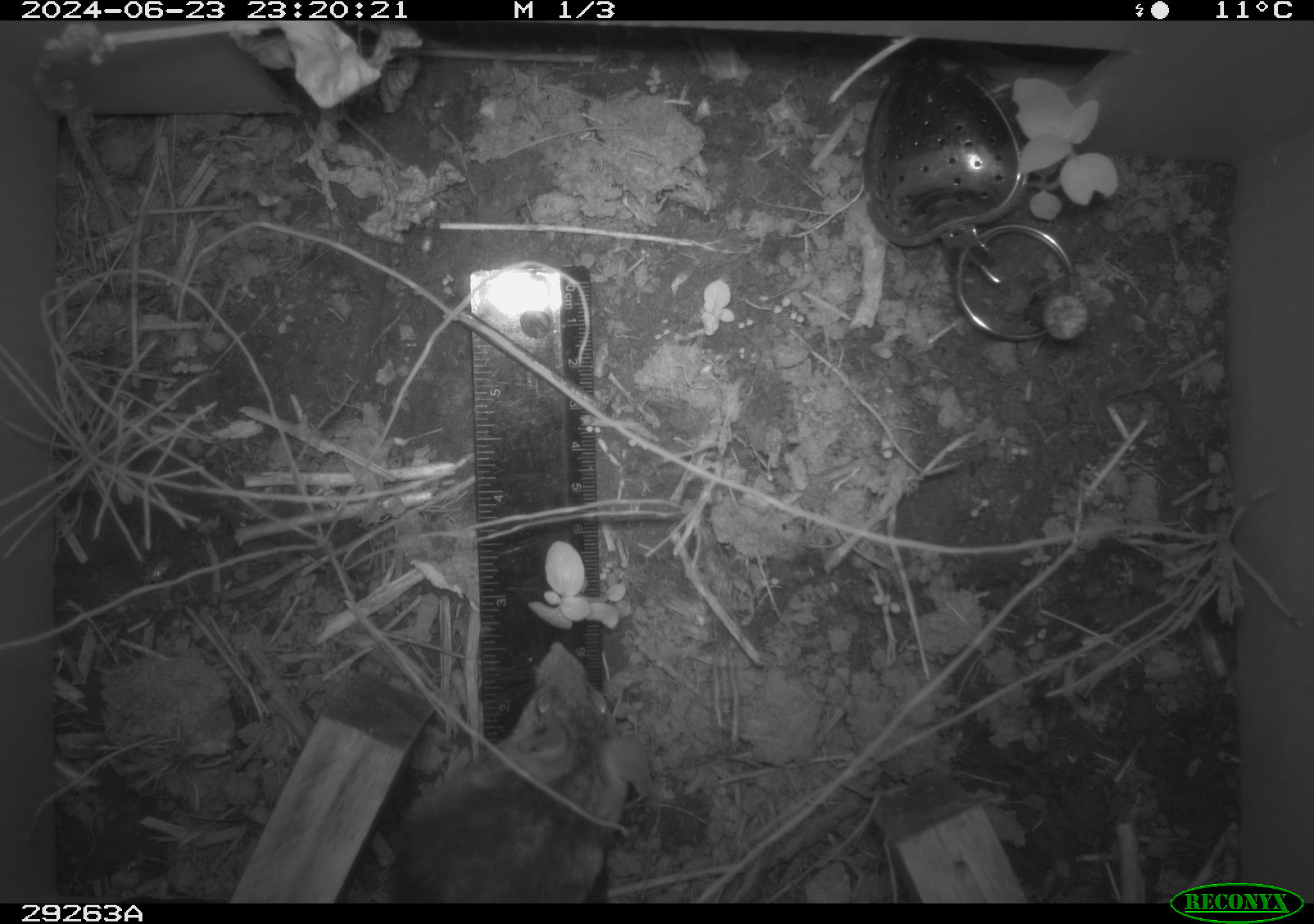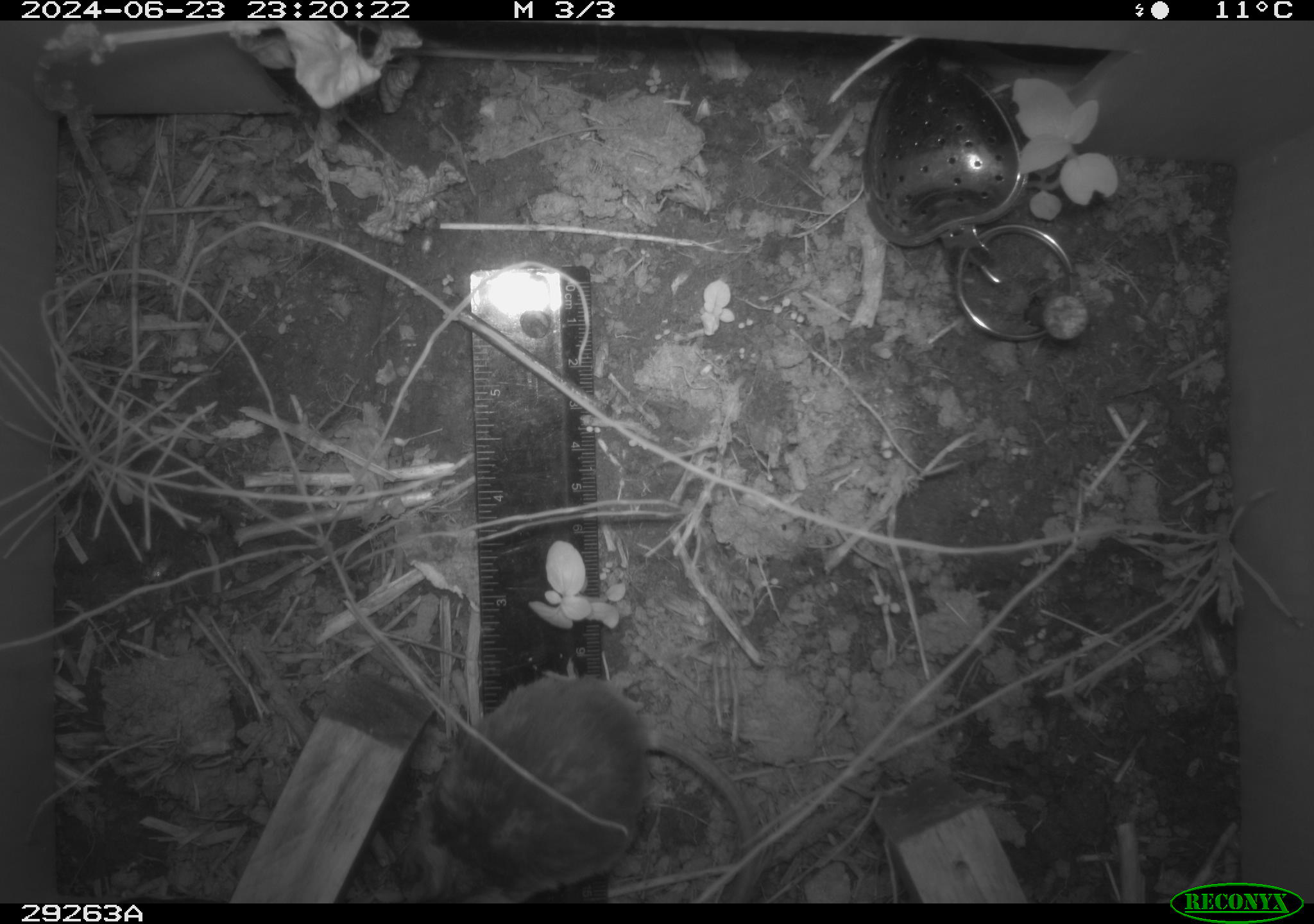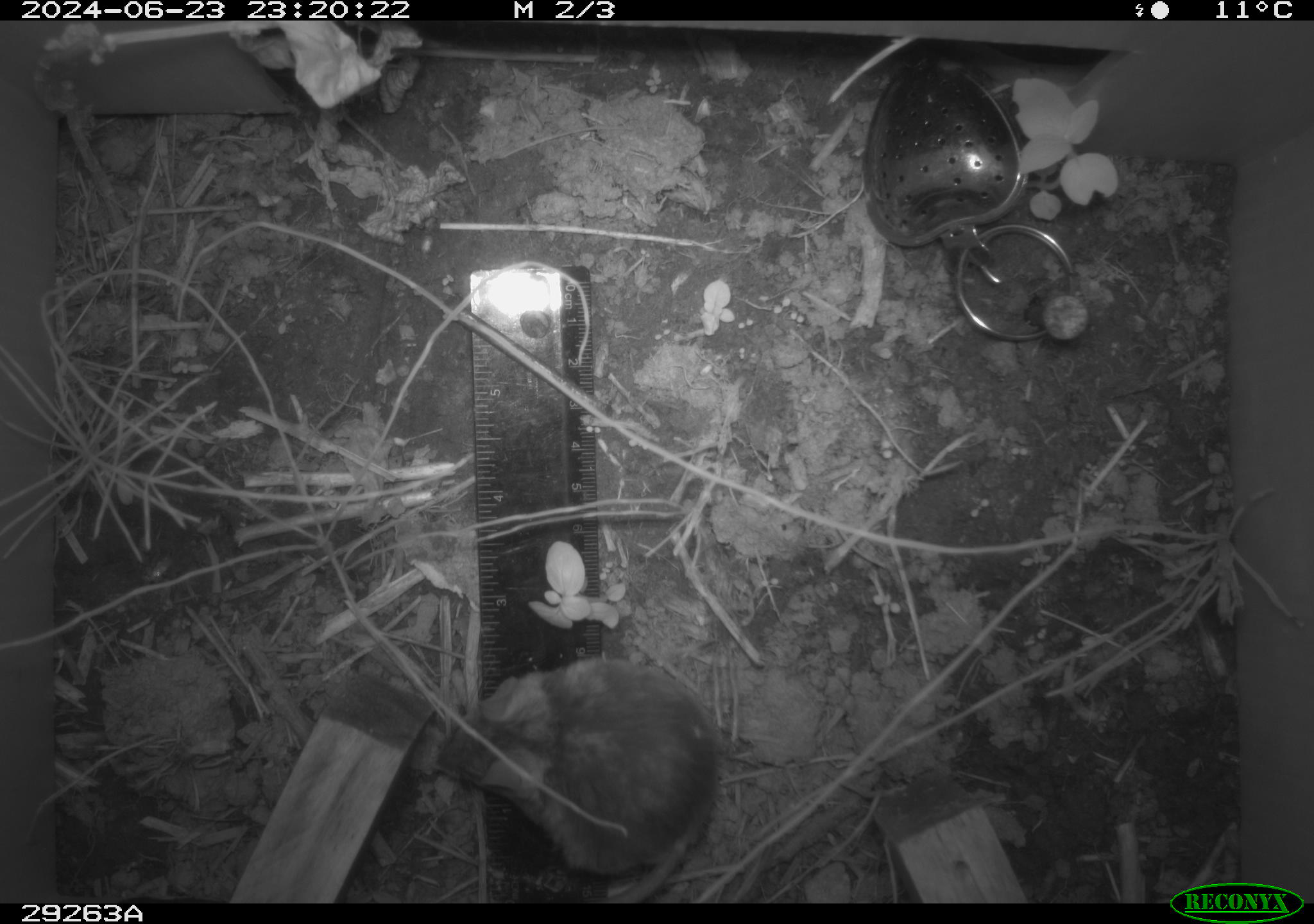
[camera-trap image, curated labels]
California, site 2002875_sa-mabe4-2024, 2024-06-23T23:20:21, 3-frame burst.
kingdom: Animalia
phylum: Chordata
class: Mammalia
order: Rodentia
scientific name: Rodentia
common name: rodent